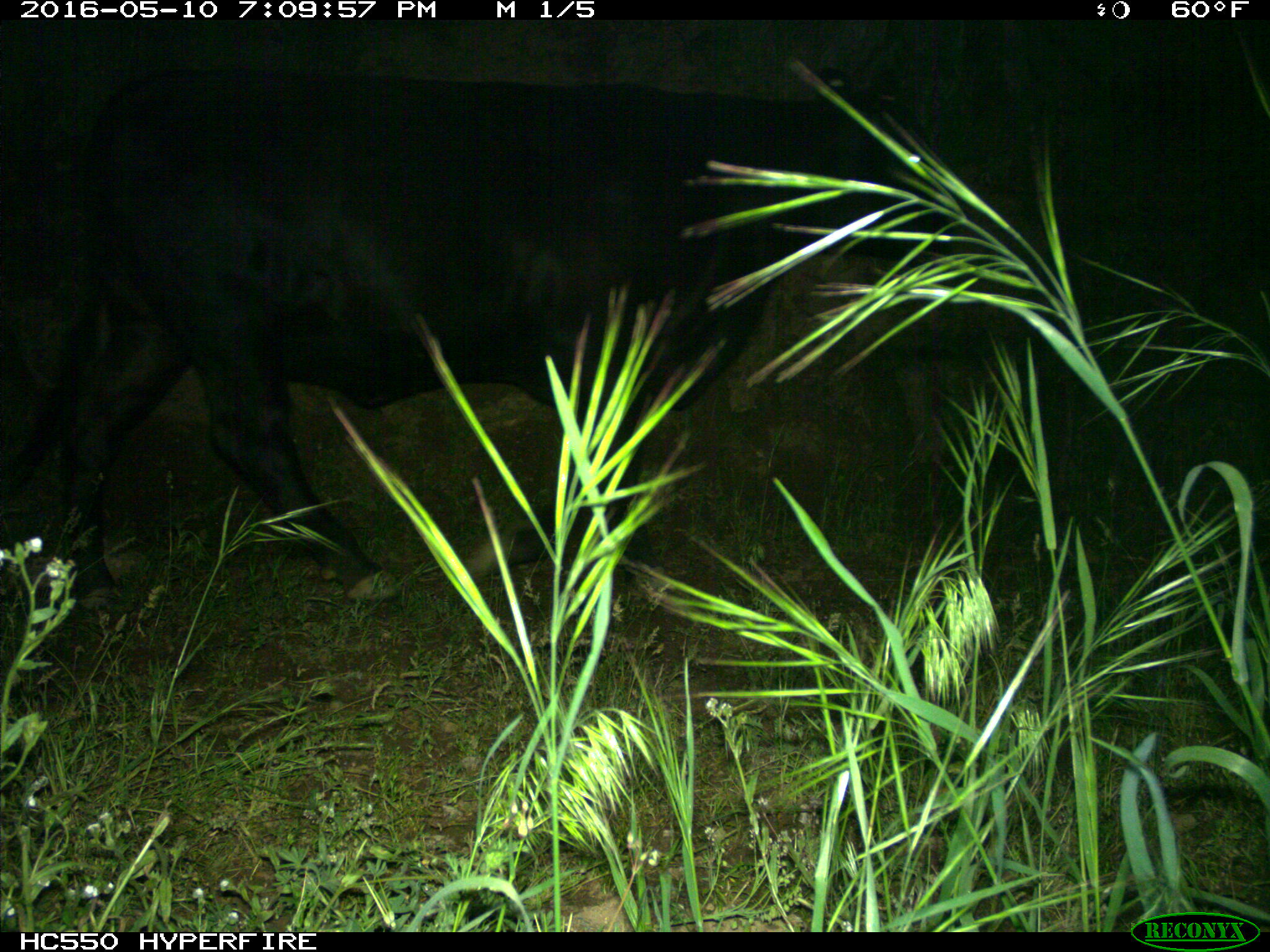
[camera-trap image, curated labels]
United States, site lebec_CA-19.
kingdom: Animalia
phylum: Chordata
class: Mammalia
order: Artiodactyla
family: Bovidae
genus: Bos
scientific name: Bos taurus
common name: domestic cow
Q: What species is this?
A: Bos taurus (domestic cow).